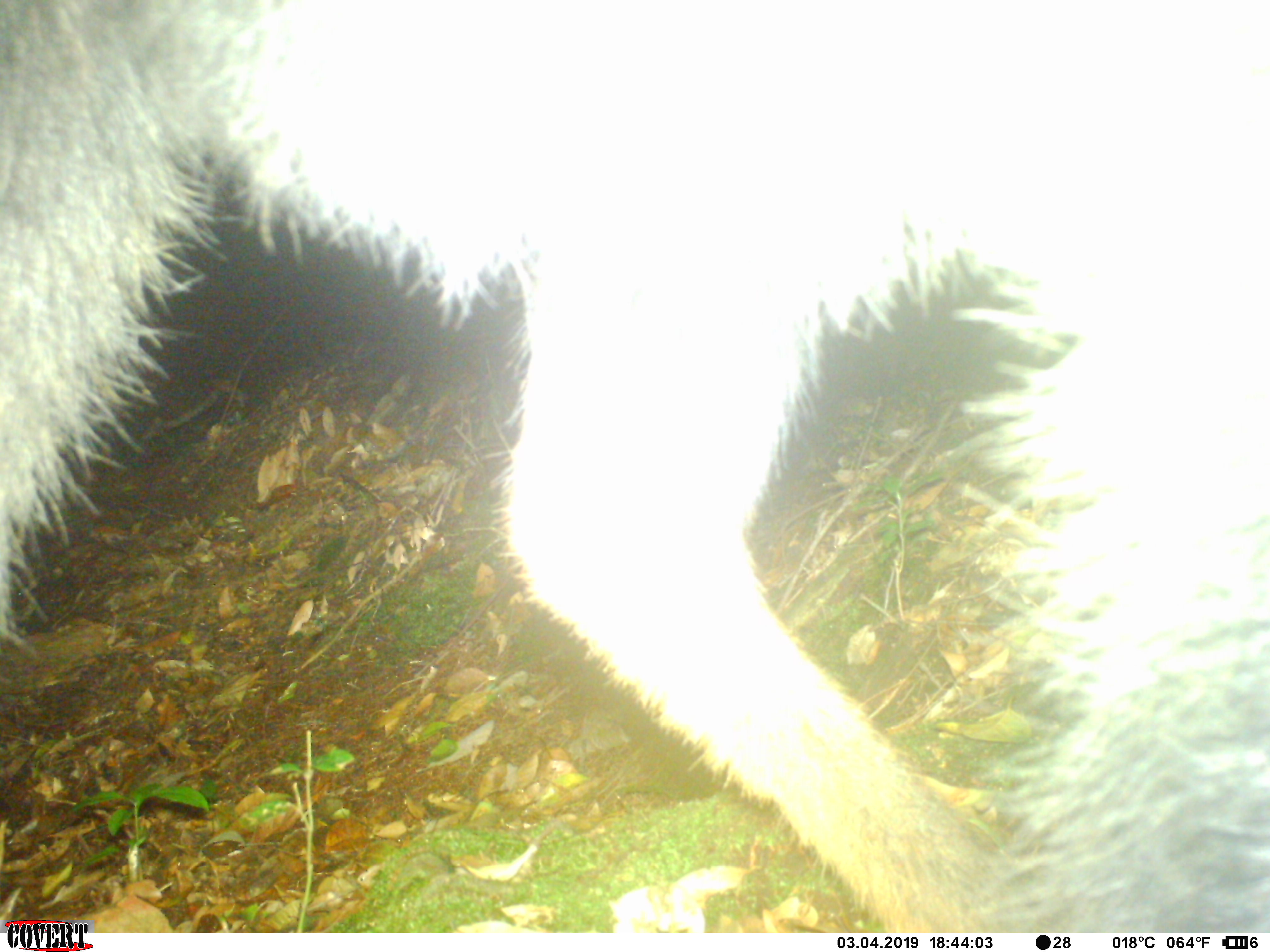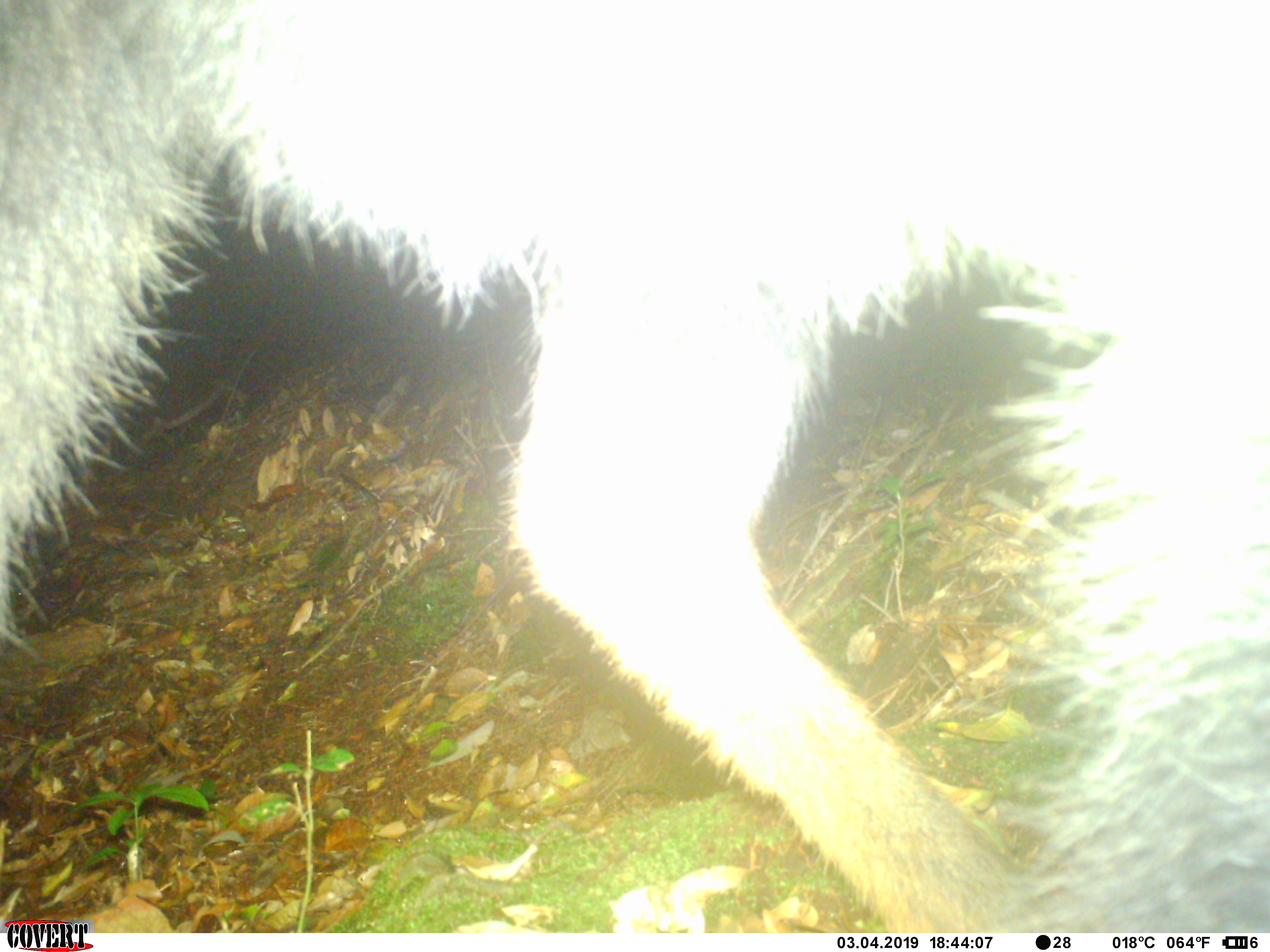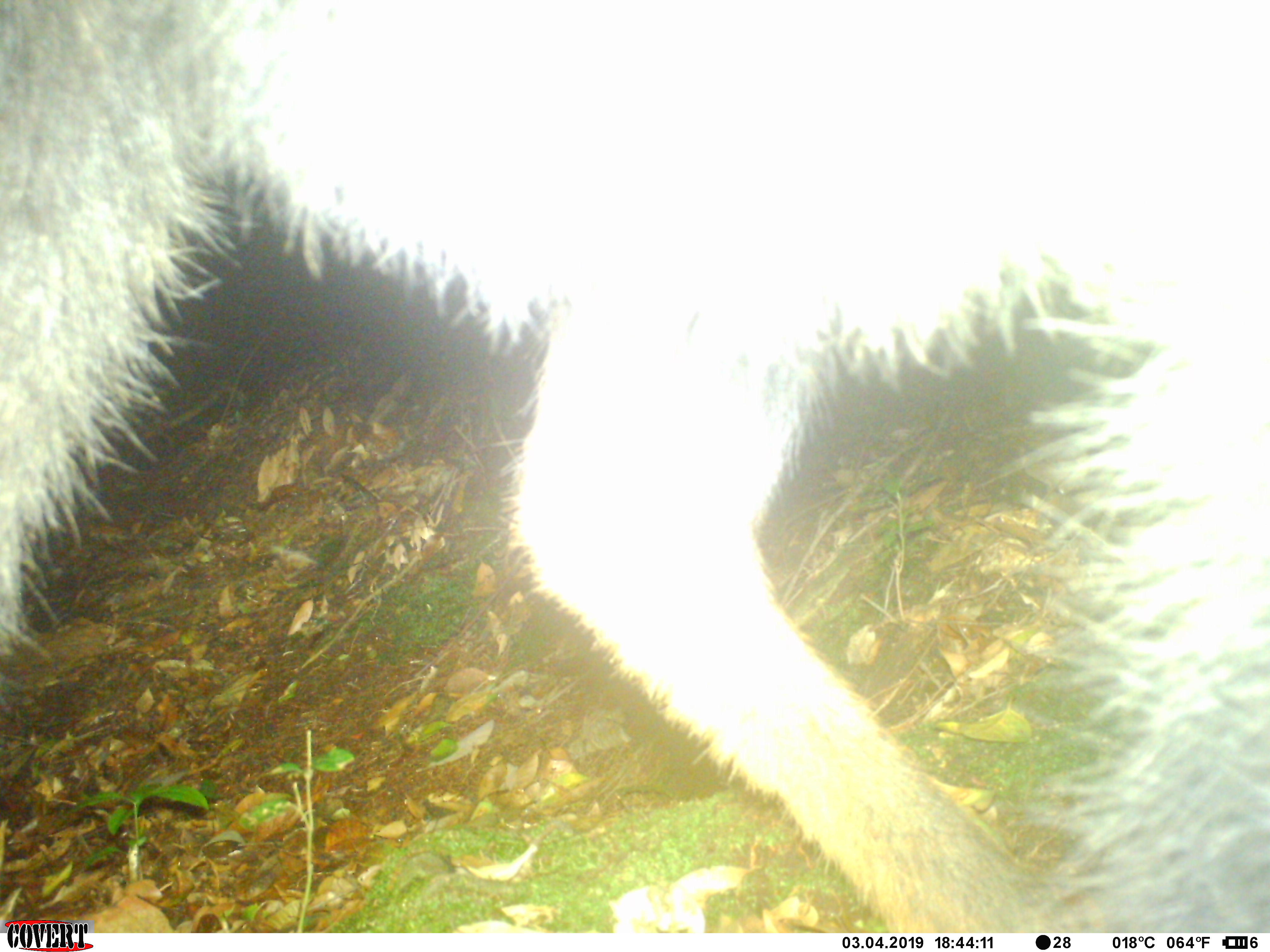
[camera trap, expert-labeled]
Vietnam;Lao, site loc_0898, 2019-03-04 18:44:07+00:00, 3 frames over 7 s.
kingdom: Animalia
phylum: Chordata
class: Mammalia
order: Artiodactyla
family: Bovidae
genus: Capricornis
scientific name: Capricornis sumatraensis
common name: chinese serow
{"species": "chinese serow (Capricornis sumatraensis)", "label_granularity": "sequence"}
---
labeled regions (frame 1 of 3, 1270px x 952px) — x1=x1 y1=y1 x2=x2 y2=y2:
chinese serow: x1=0 y1=0 x2=1270 y2=930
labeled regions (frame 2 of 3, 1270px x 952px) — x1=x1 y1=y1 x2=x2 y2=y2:
chinese serow: x1=0 y1=0 x2=1270 y2=930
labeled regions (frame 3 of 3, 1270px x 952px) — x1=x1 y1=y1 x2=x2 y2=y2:
chinese serow: x1=0 y1=0 x2=1270 y2=930